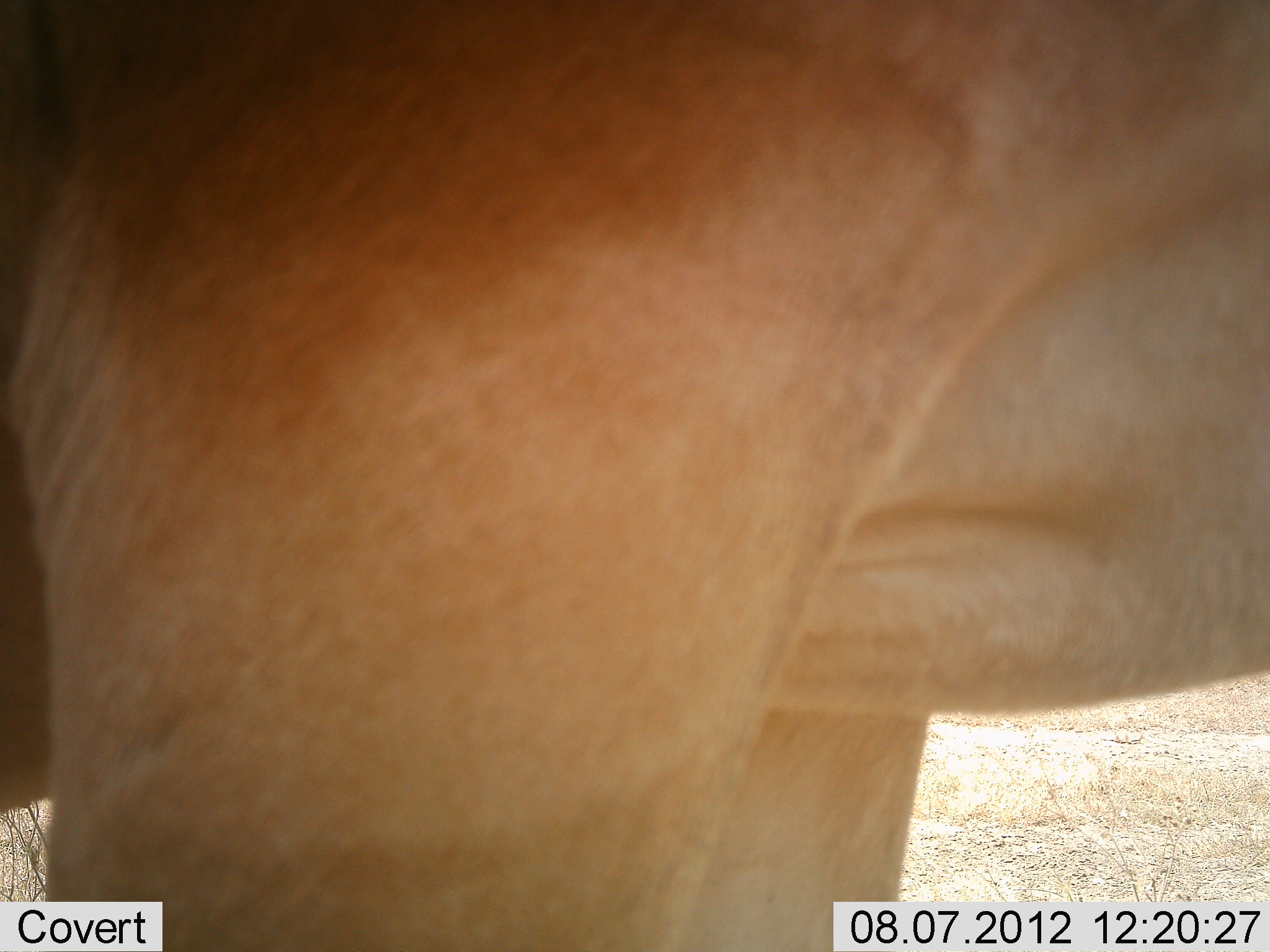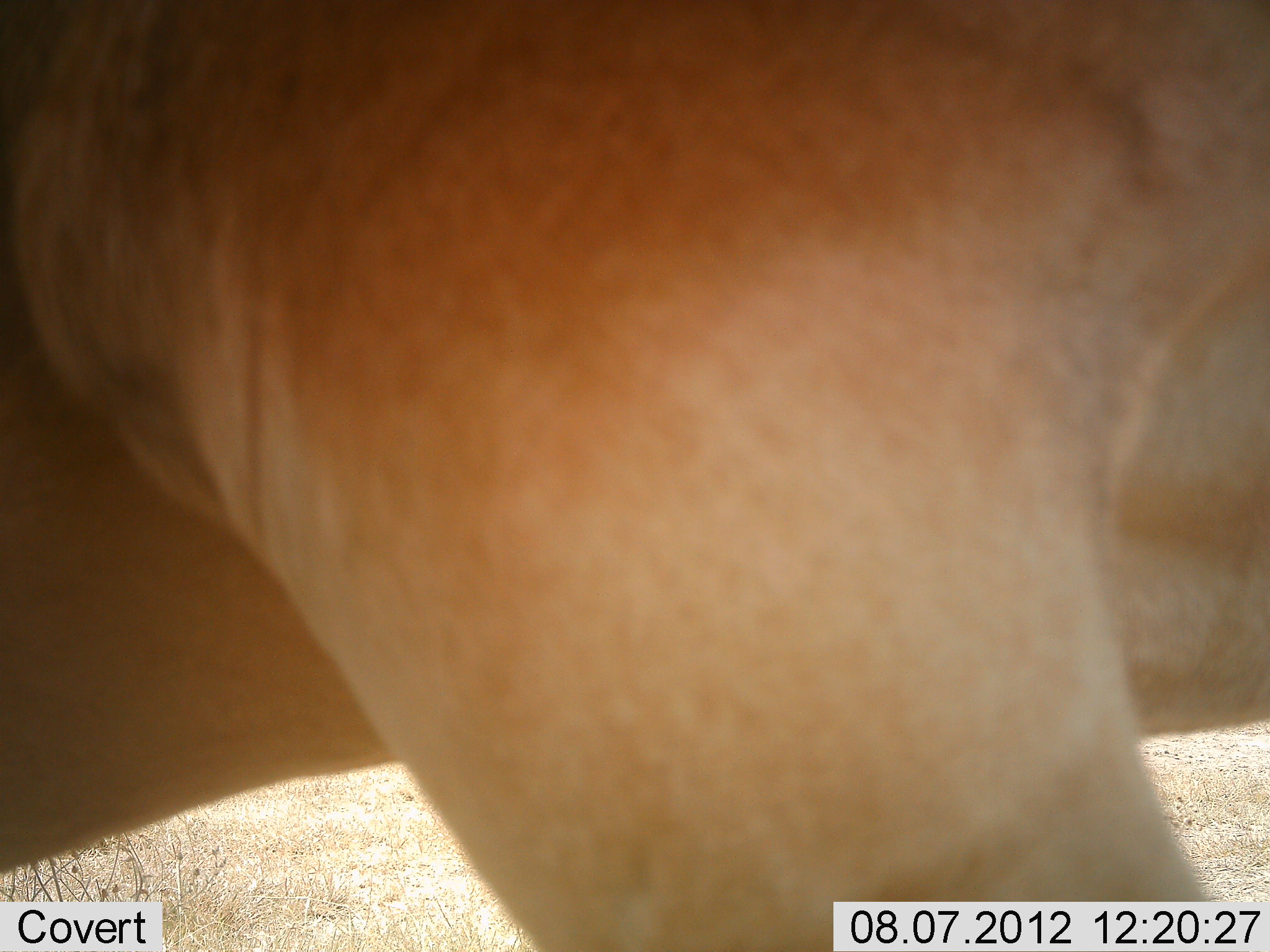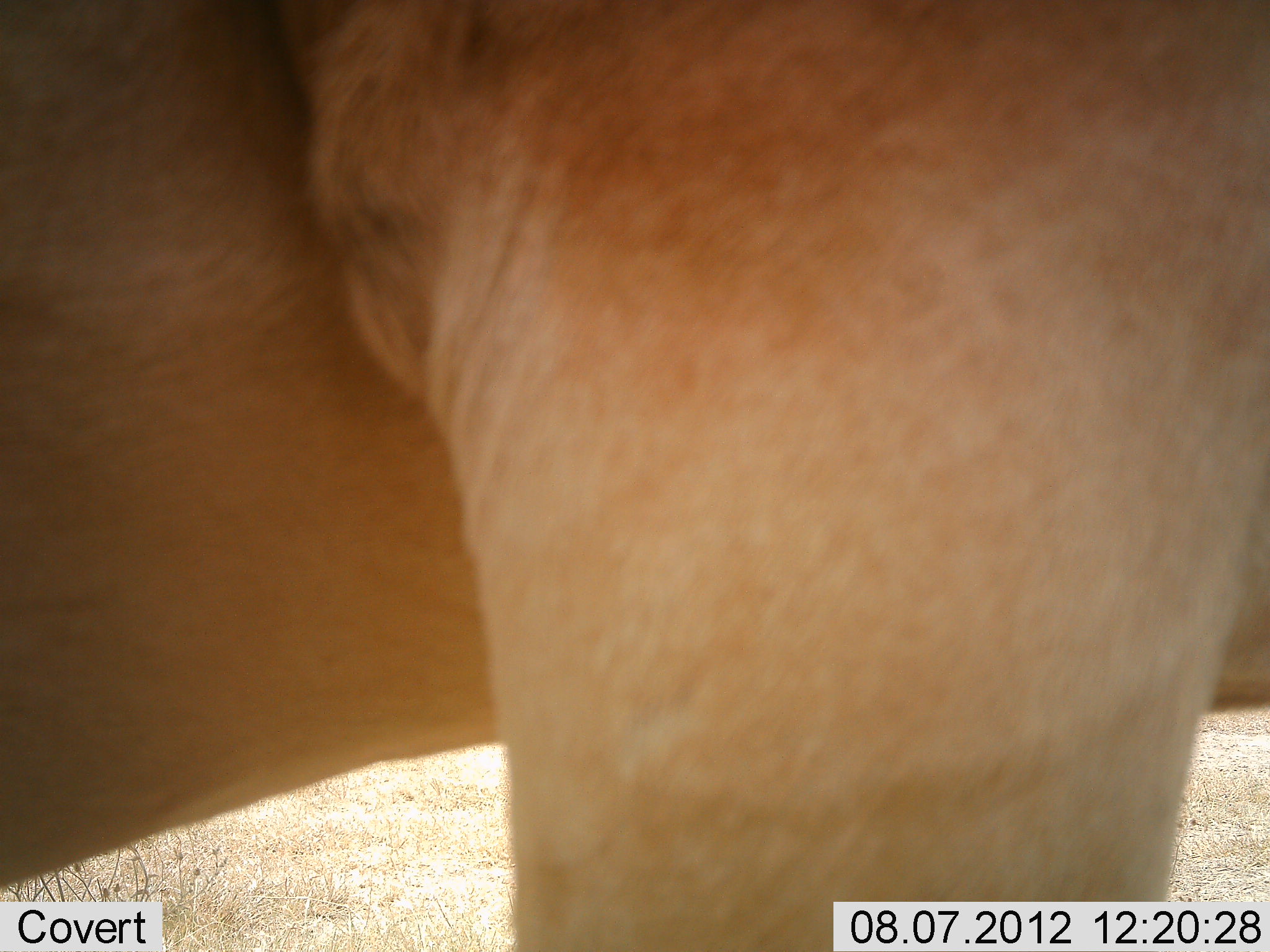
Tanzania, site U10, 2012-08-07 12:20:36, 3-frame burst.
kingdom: Animalia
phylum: Chordata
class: Mammalia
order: Artiodactyla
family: Bovidae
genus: Alcelaphus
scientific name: Alcelaphus buselaphus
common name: hartebeest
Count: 1.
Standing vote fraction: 50%.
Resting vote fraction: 0%.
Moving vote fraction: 50%.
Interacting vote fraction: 0%.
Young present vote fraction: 0%.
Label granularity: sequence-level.